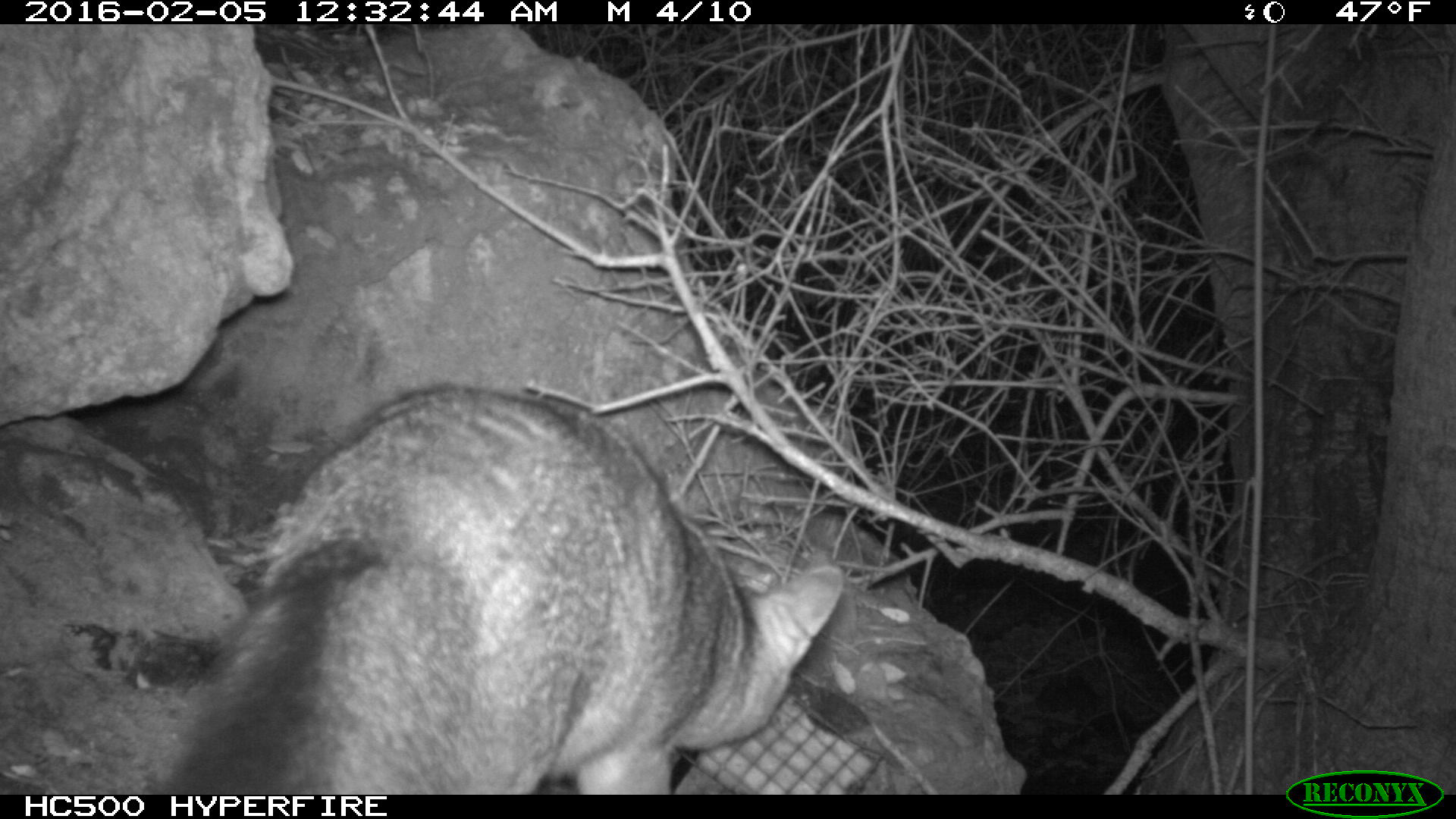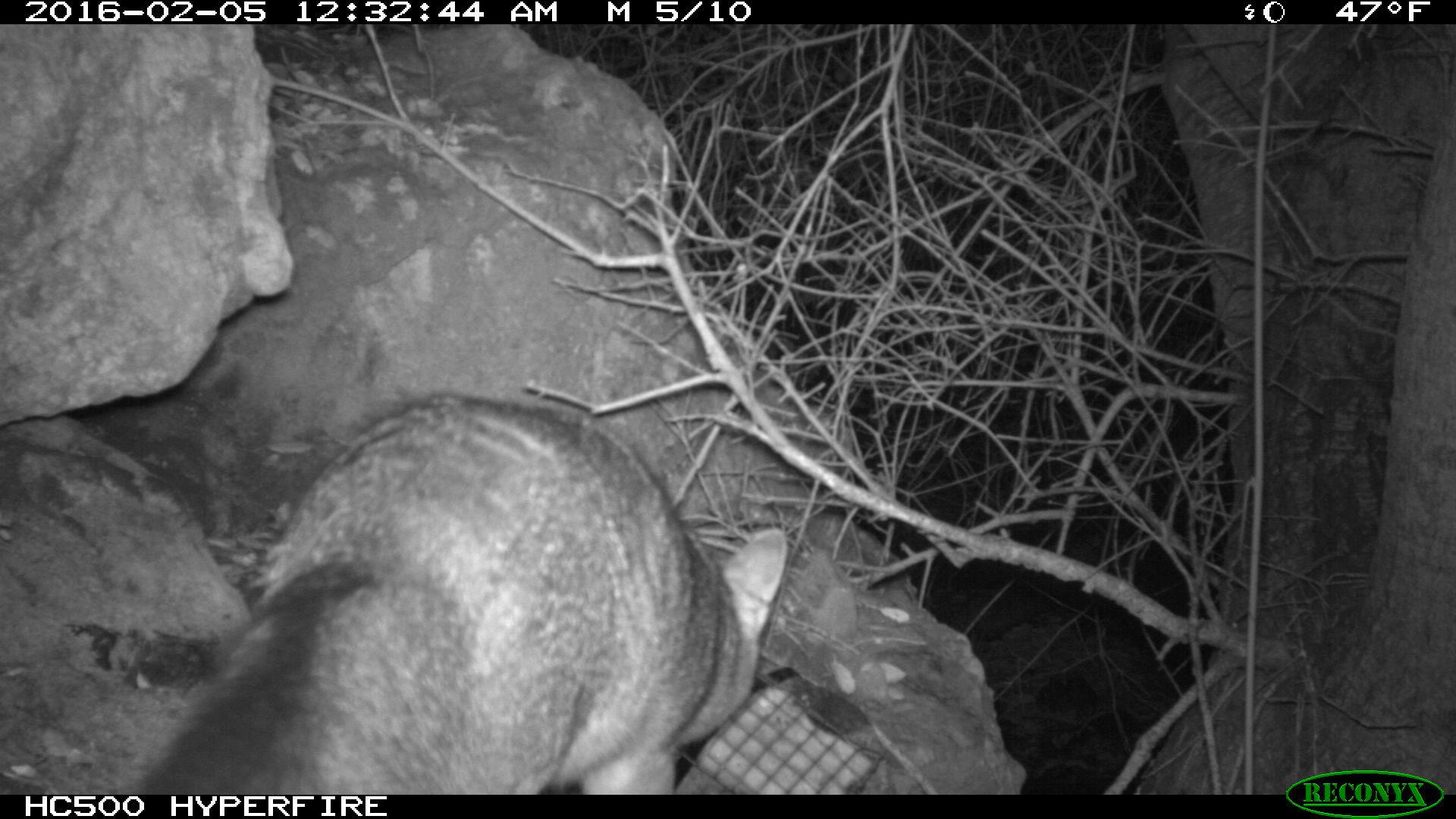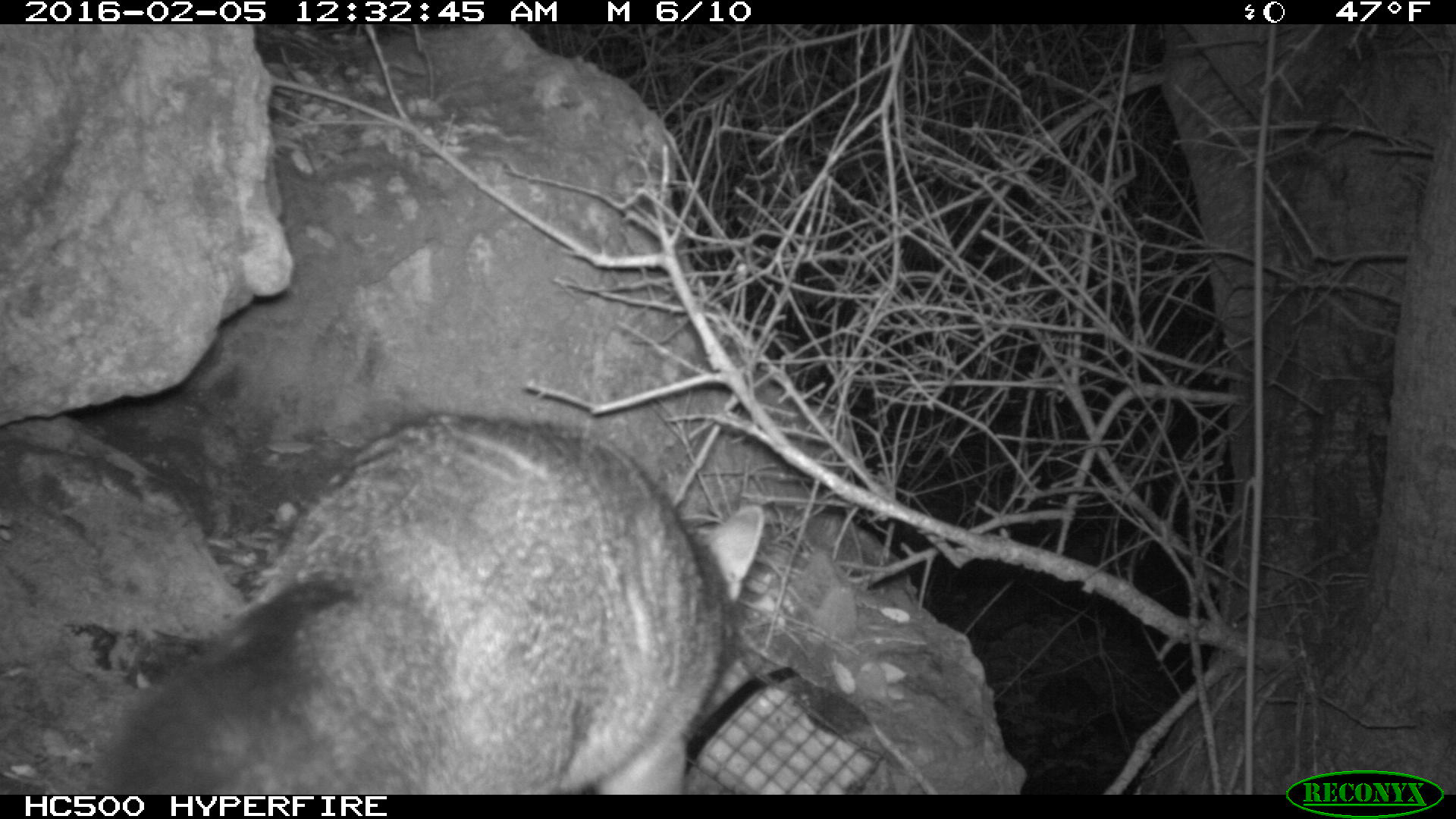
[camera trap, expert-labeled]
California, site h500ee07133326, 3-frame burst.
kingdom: Animalia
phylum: Chordata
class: Mammalia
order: Carnivora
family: Canidae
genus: Urocyon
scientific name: Urocyon littoralis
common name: island fox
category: fox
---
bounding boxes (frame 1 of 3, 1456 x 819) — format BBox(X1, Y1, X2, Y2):
fox: BBox(152, 383, 846, 793)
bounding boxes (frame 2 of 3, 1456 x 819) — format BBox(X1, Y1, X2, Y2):
fox: BBox(139, 391, 787, 794)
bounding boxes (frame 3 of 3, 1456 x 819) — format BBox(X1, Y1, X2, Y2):
fox: BBox(74, 407, 764, 793)